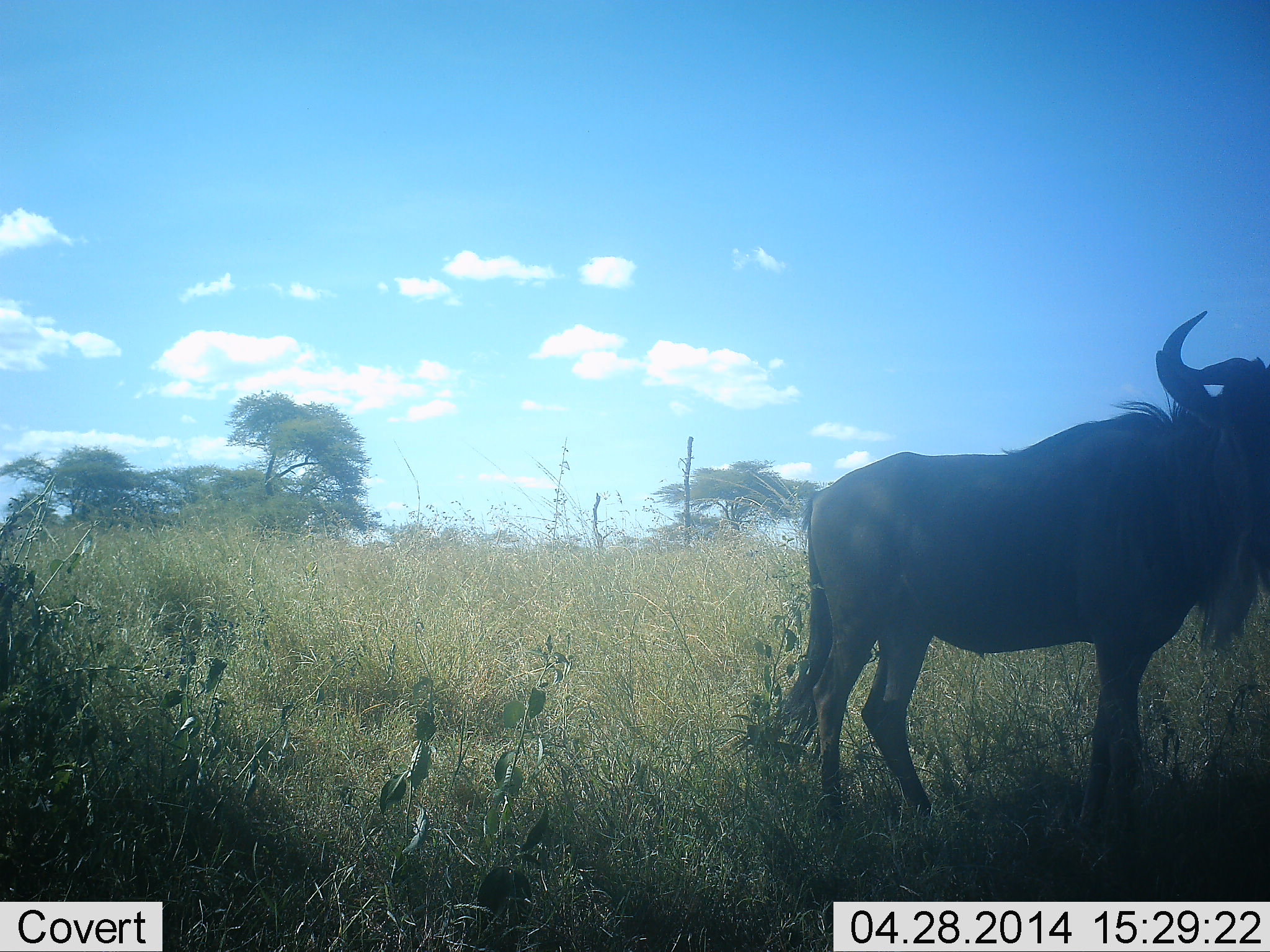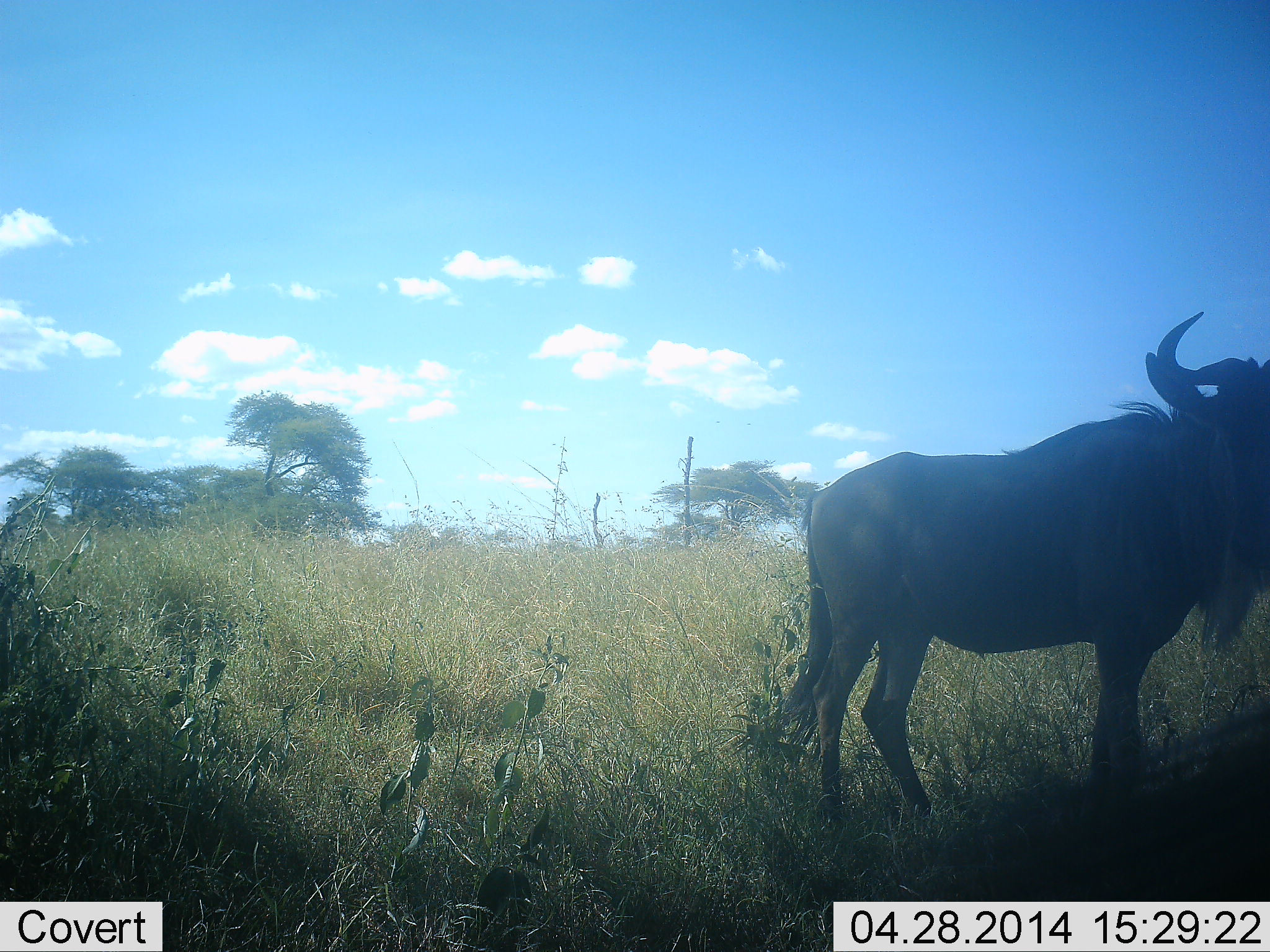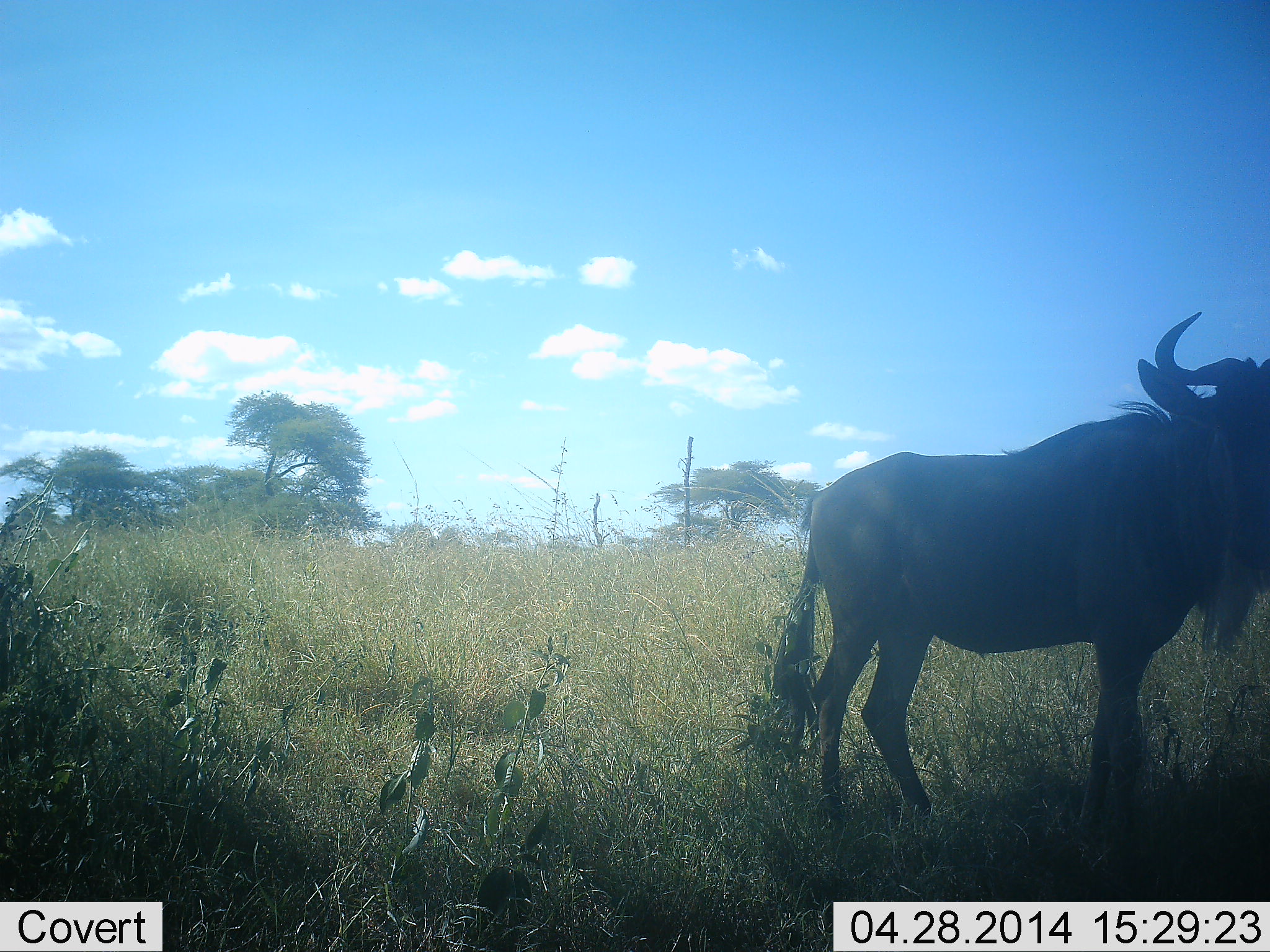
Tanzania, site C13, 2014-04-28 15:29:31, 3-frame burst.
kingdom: Animalia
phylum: Chordata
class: Mammalia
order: Artiodactyla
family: Bovidae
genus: Connochaetes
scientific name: Connochaetes taurinus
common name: blue wildebeest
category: wildebeest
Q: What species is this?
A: Wildebeest (blue wildebeest) (Connochaetes taurinus).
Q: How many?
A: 2.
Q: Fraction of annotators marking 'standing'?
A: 100%.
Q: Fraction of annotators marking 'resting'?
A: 20%.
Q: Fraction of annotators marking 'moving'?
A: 0%.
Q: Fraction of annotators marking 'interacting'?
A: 0%.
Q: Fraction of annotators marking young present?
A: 0%.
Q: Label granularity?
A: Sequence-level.